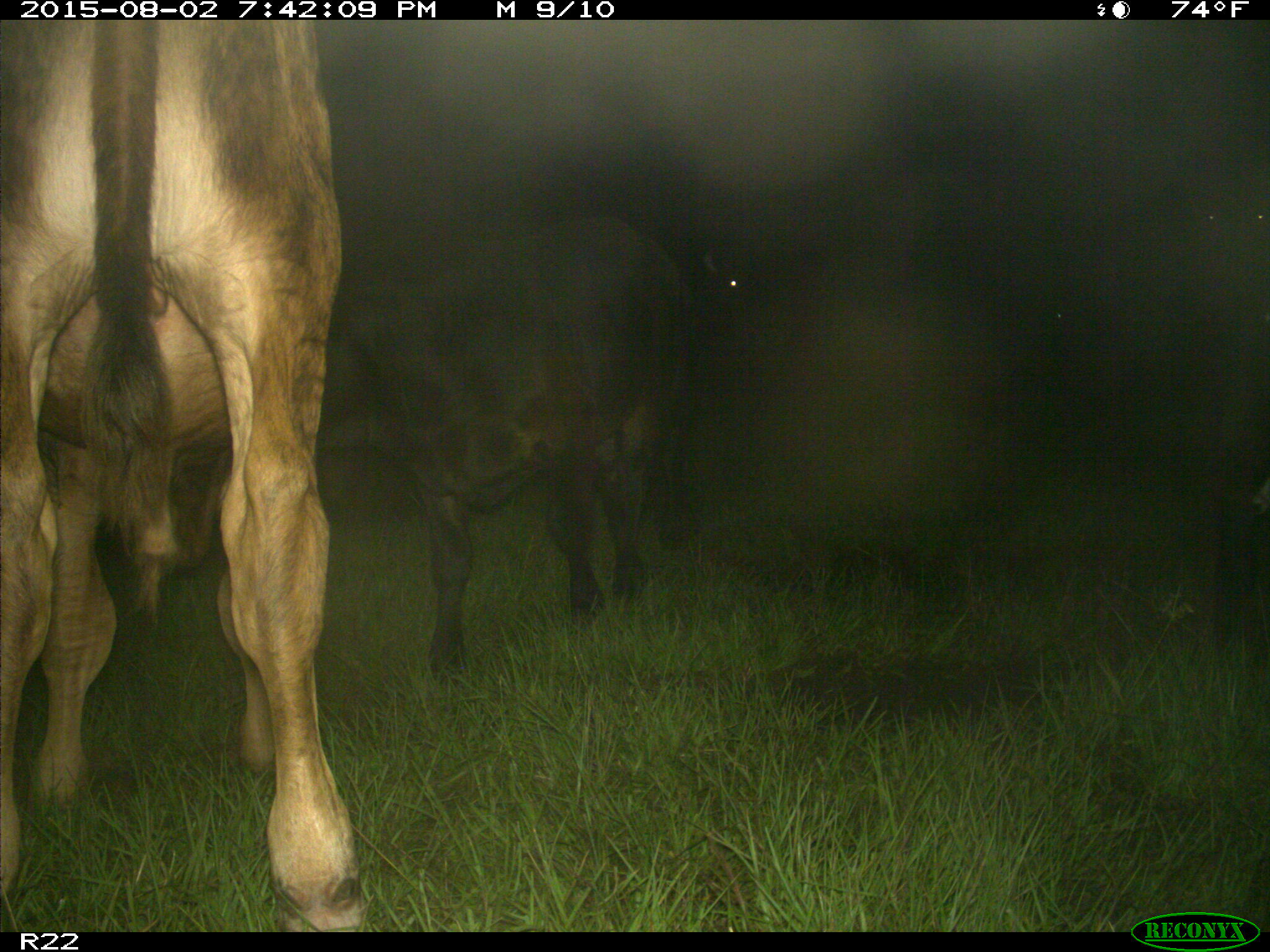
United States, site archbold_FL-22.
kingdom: Animalia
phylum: Chordata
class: Mammalia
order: Artiodactyla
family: Bovidae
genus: Bos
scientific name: Bos taurus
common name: domestic cow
Bos taurus (domestic cow).